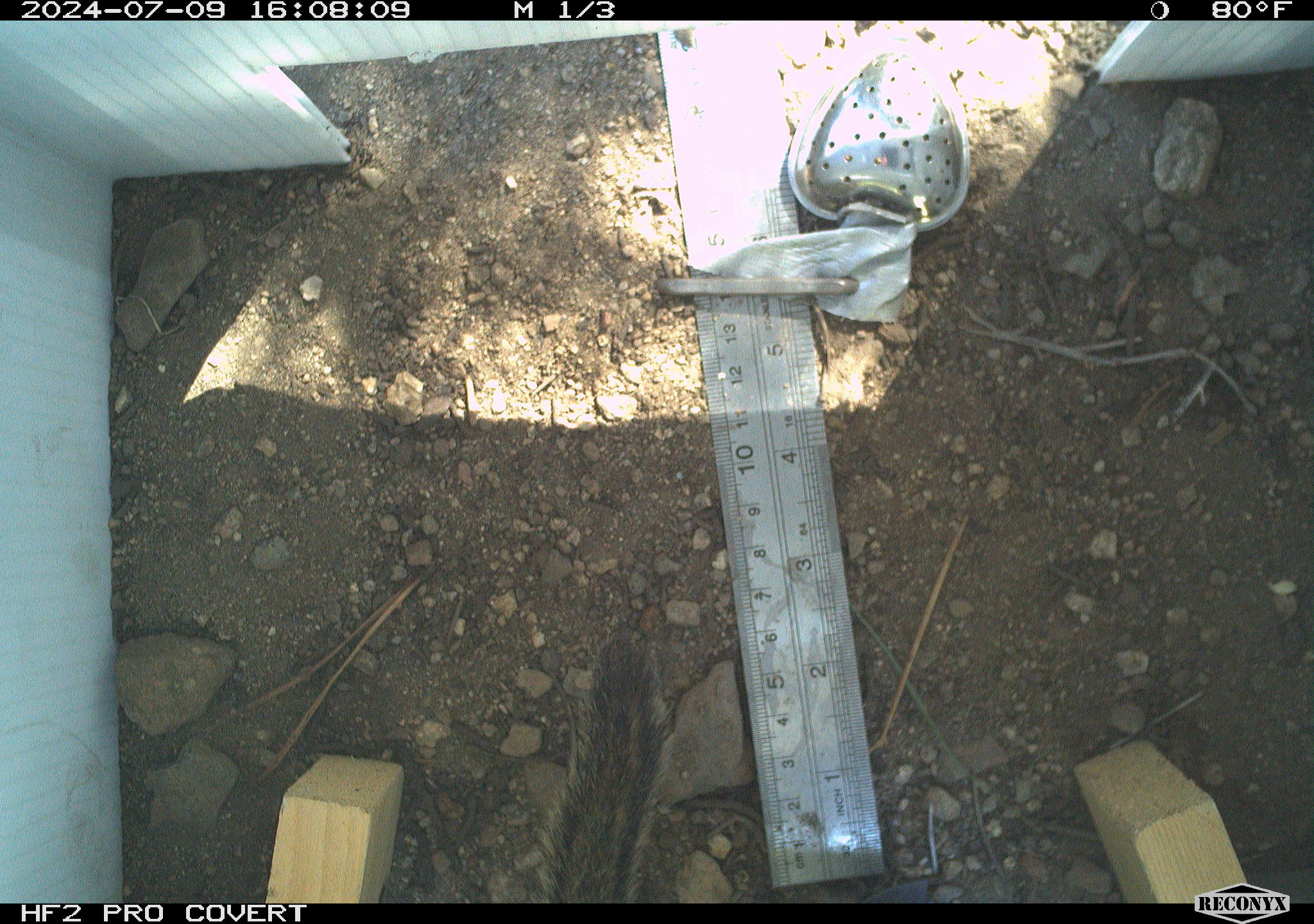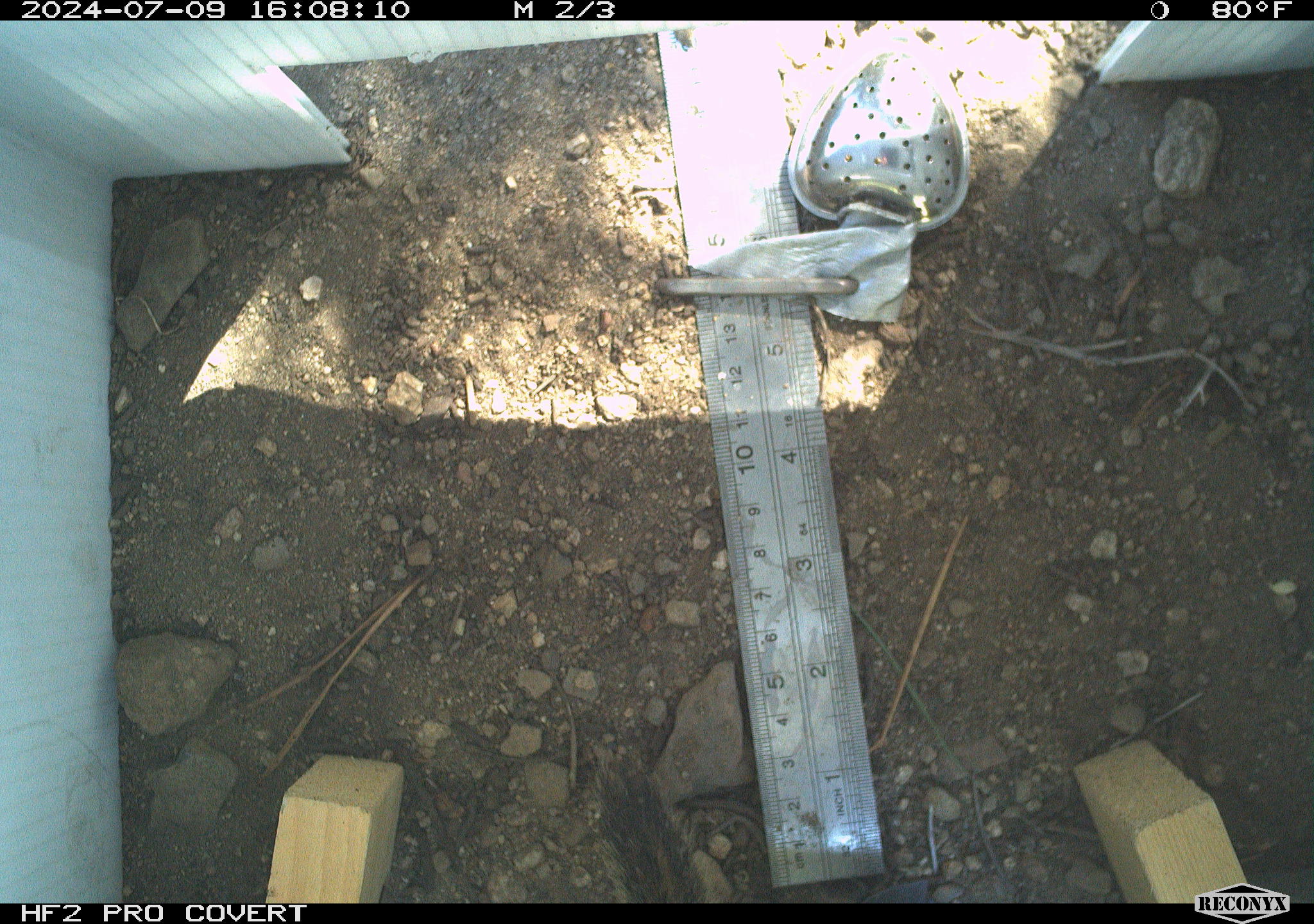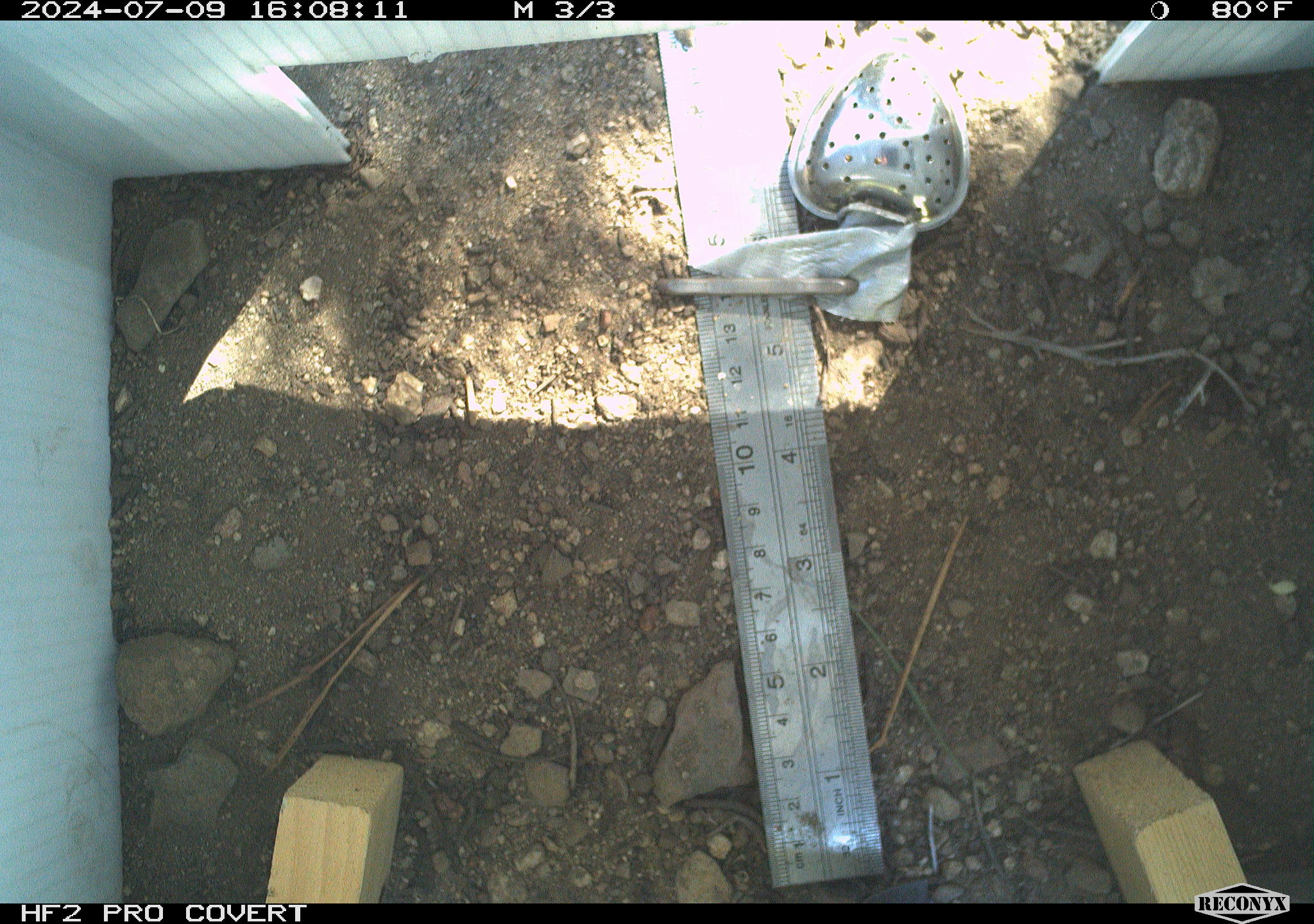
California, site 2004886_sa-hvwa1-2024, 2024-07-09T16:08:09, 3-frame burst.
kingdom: Animalia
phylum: Chordata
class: Mammalia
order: Rodentia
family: Sciuridae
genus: Neotamias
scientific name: Neotamias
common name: western chipmunks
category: neotamias species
Neotamias species (western chipmunks) (Neotamias).